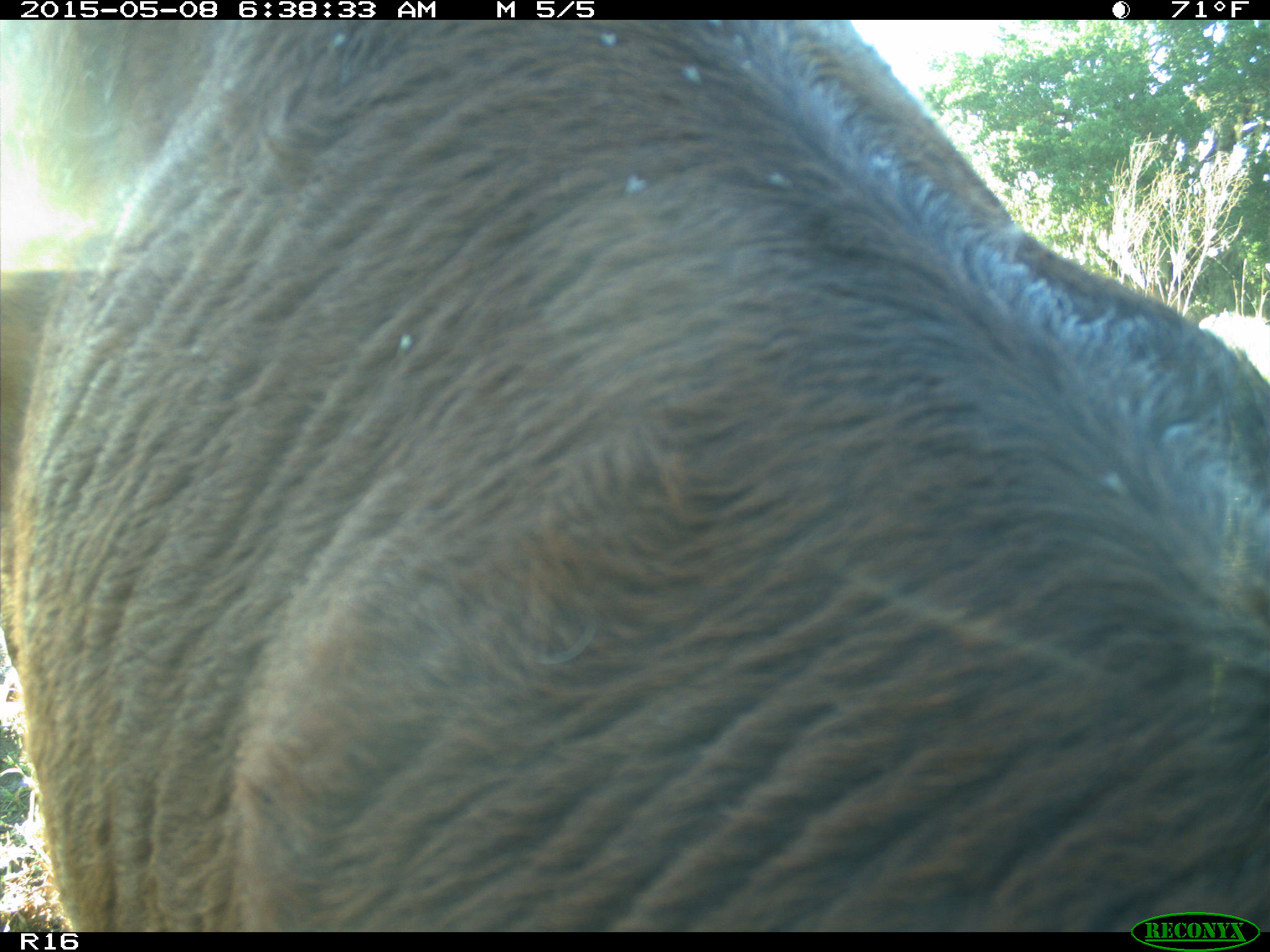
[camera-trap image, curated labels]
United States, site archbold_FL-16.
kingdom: Animalia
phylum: Chordata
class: Mammalia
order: Artiodactyla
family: Bovidae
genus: Bos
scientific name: Bos taurus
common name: domestic cow